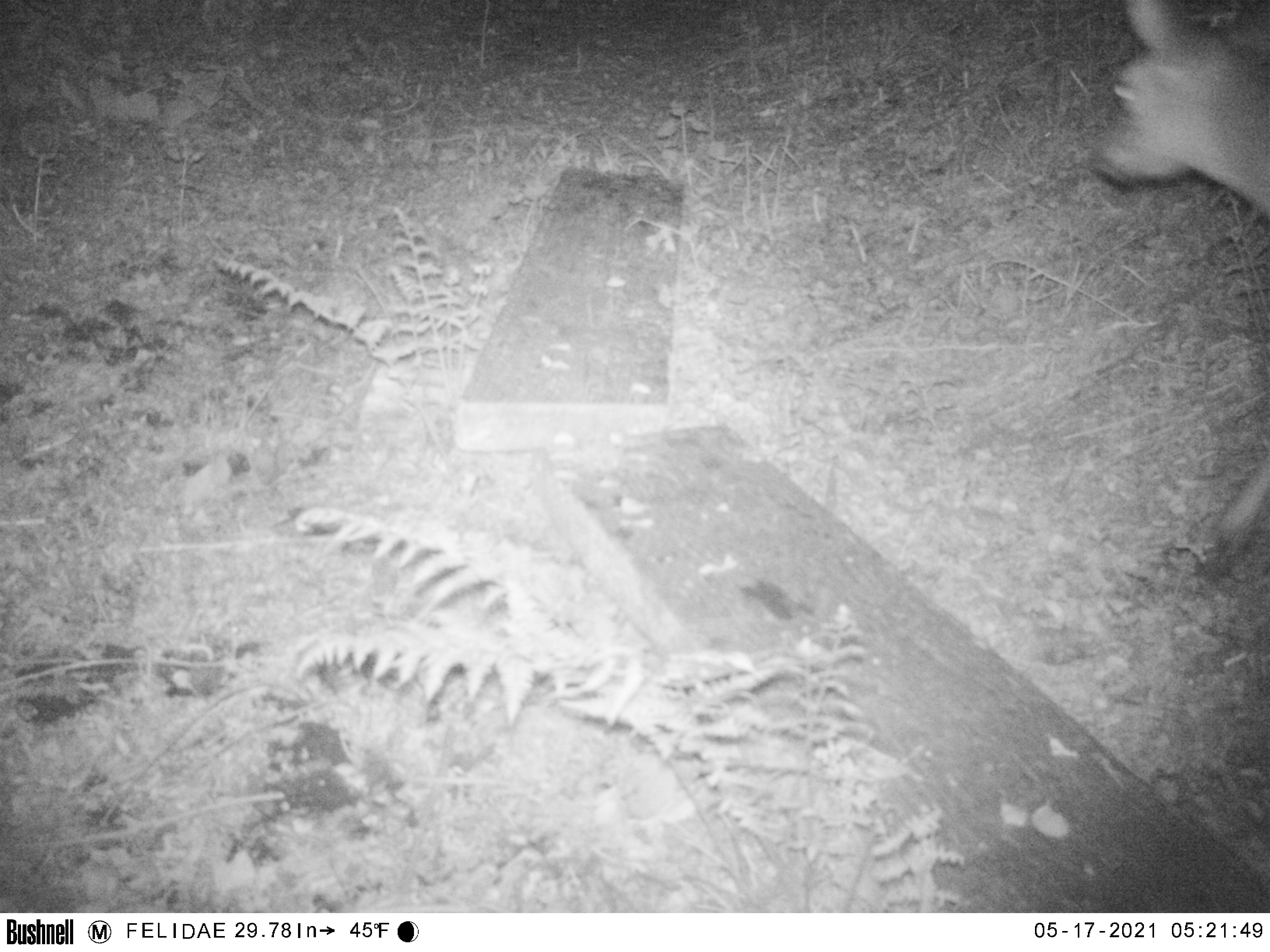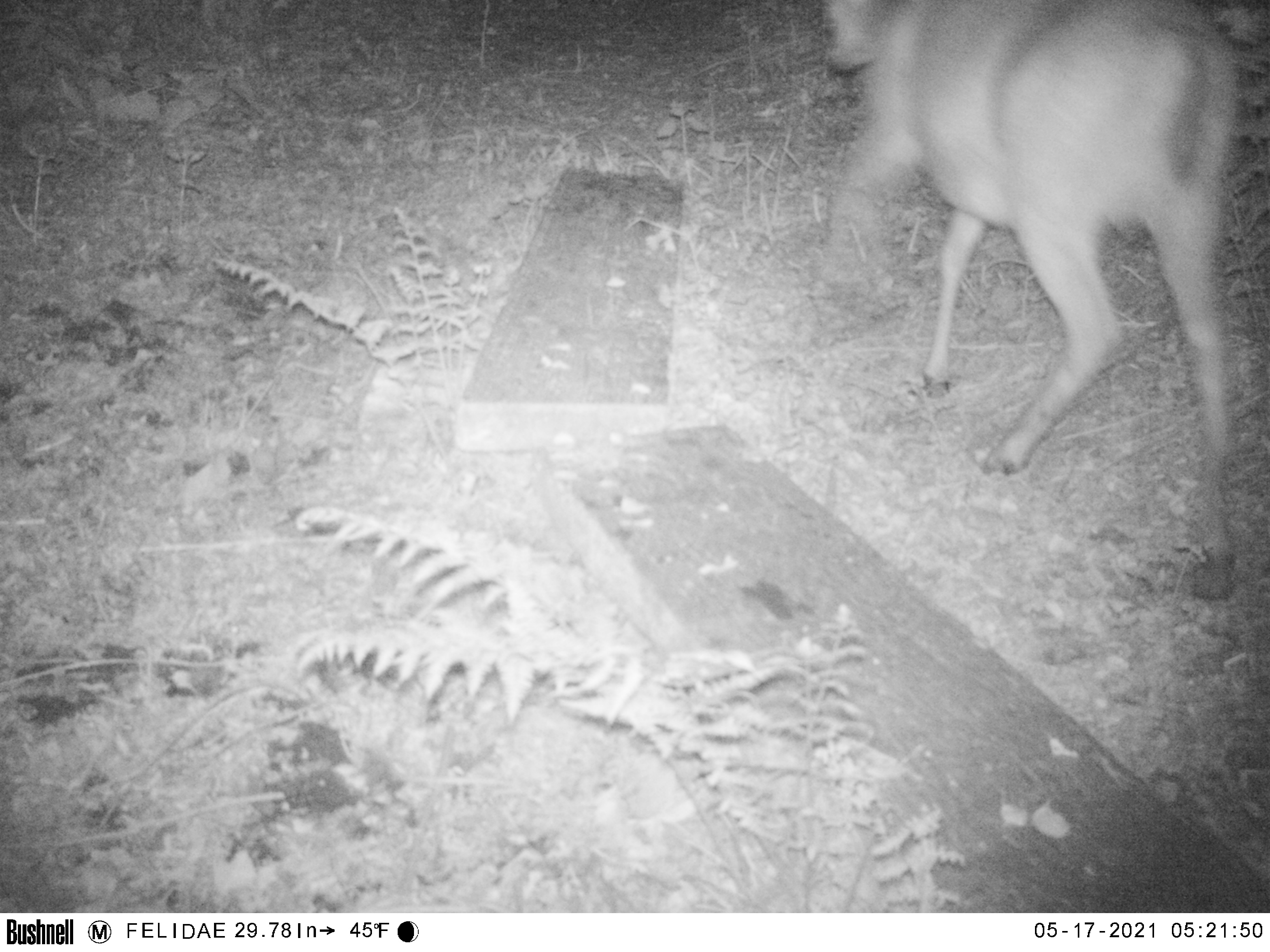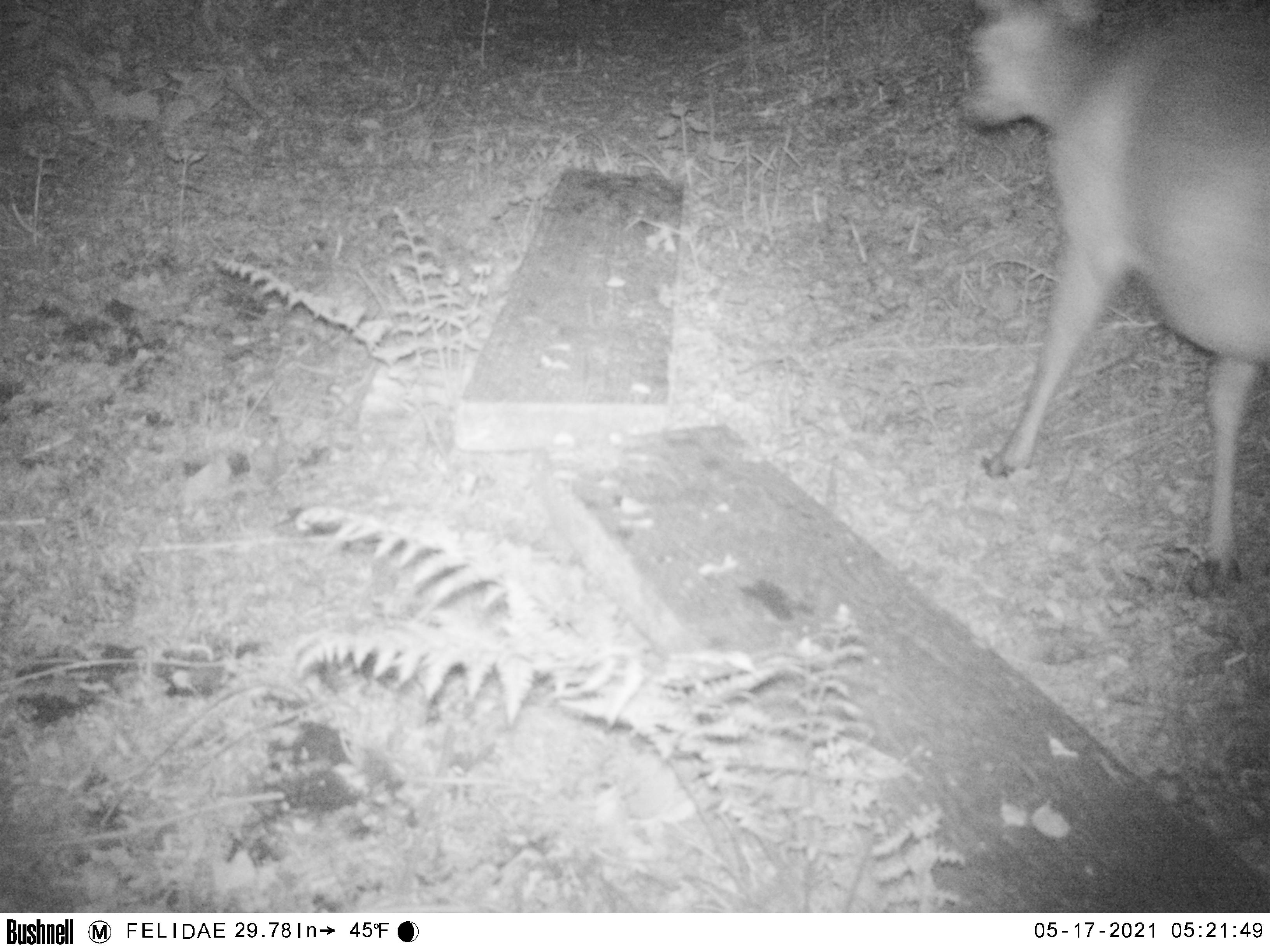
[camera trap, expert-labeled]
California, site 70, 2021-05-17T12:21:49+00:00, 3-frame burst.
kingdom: Animalia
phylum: Chordata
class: Mammalia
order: Artiodactyla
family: Cervidae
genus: Odocoileus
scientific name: Odocoileus hemionus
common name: mule deer